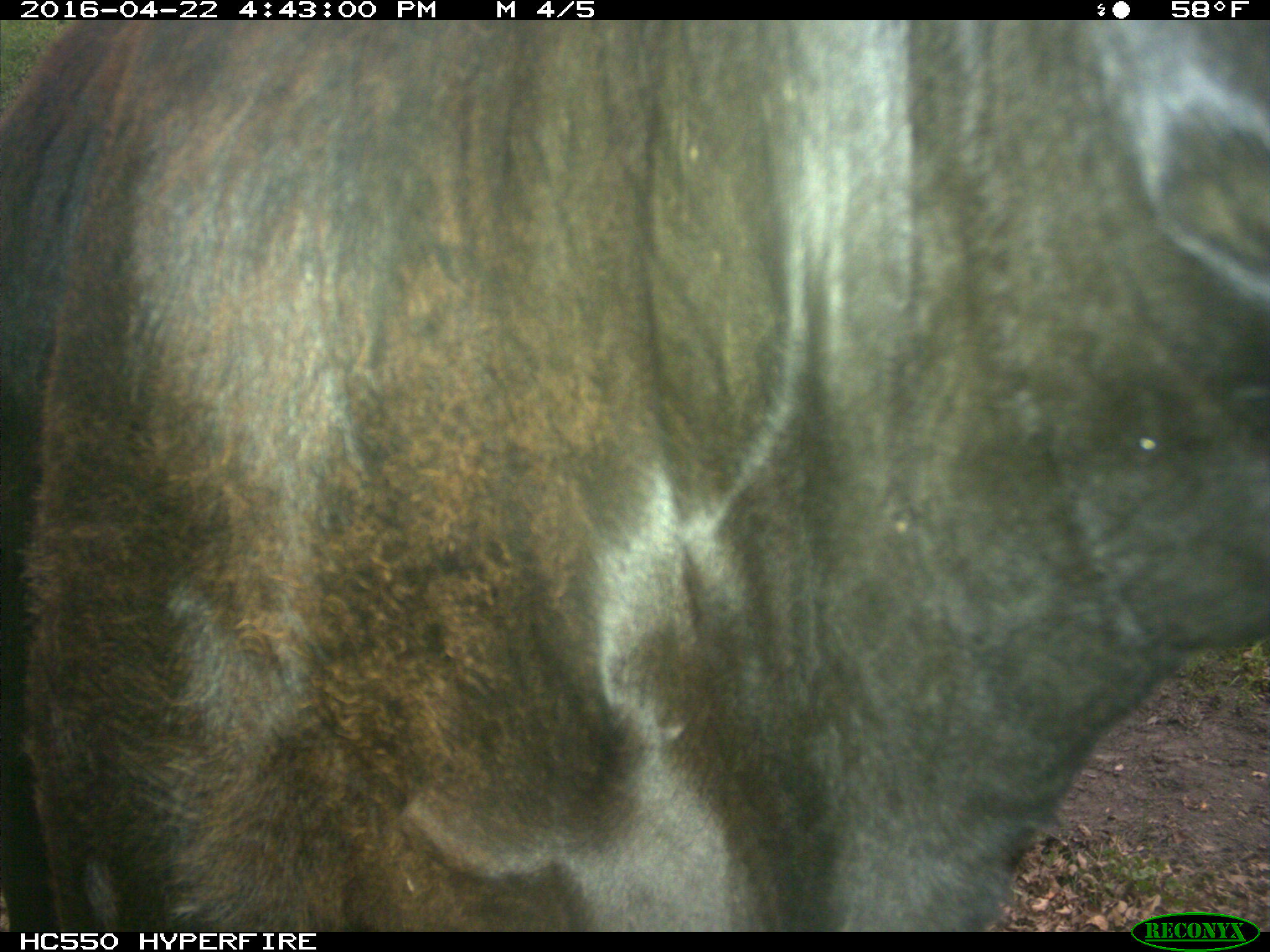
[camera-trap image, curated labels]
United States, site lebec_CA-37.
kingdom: Animalia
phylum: Chordata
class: Mammalia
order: Artiodactyla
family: Bovidae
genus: Bos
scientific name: Bos taurus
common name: domestic cow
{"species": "Bos taurus (domestic cow)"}